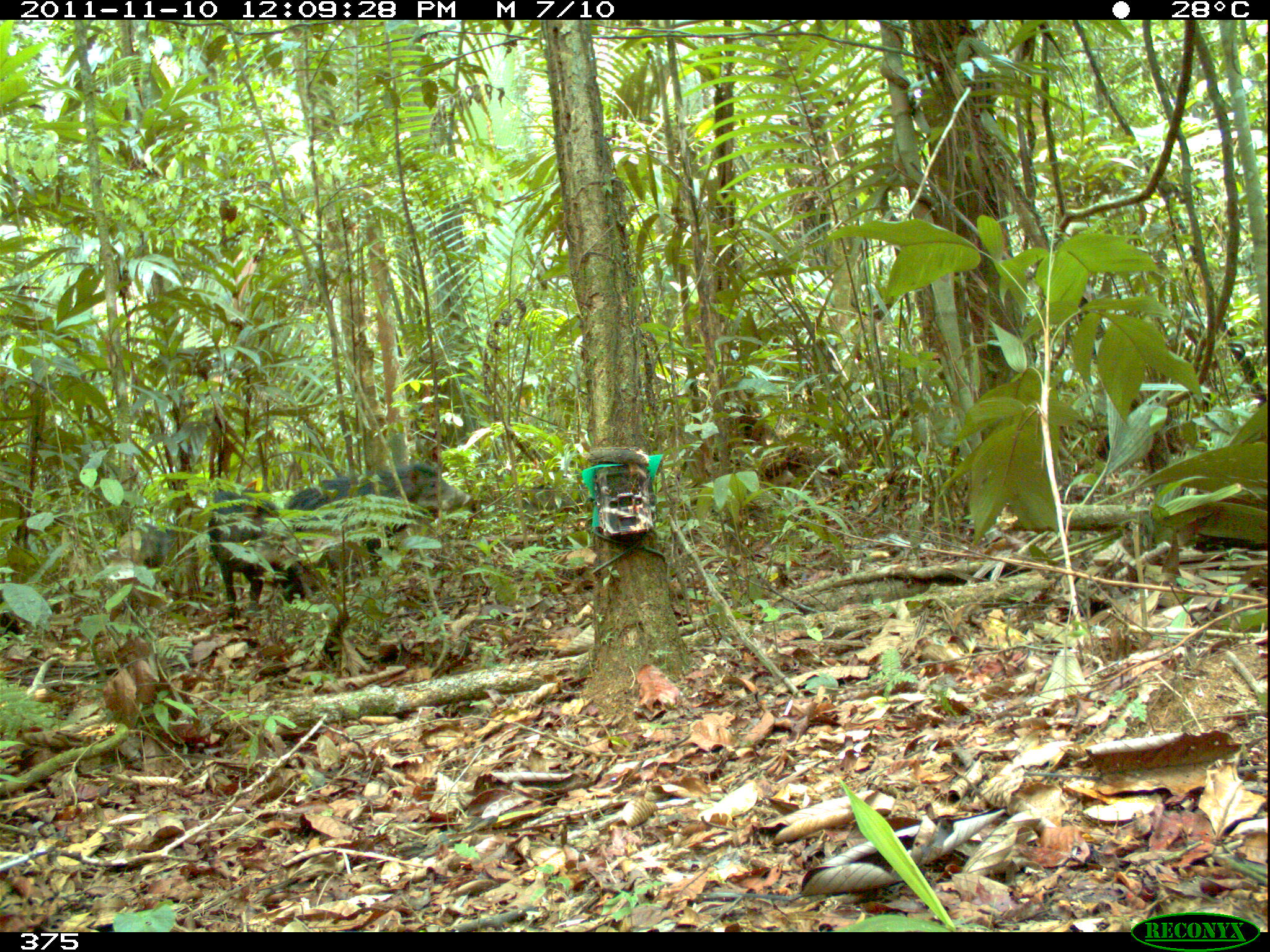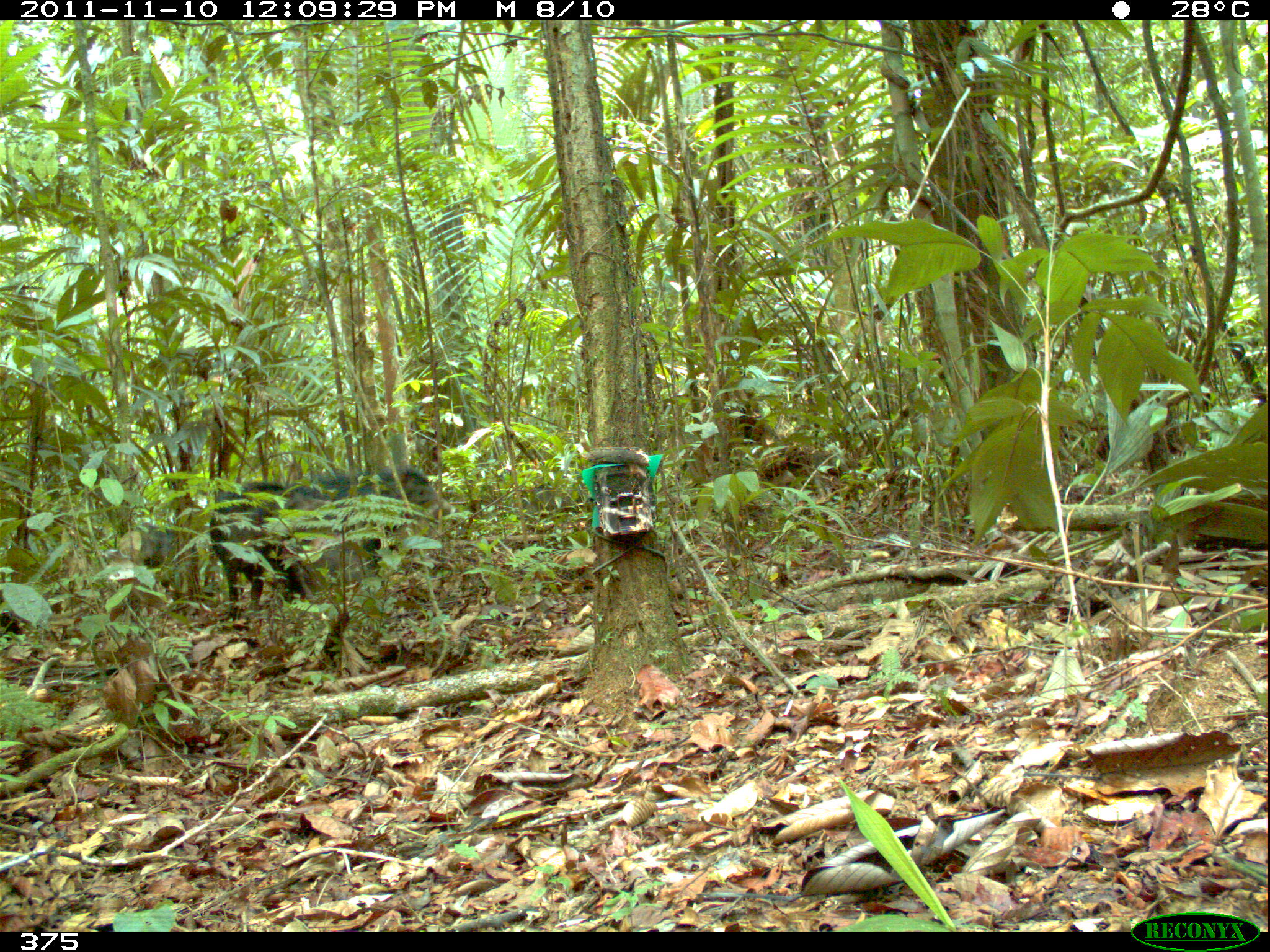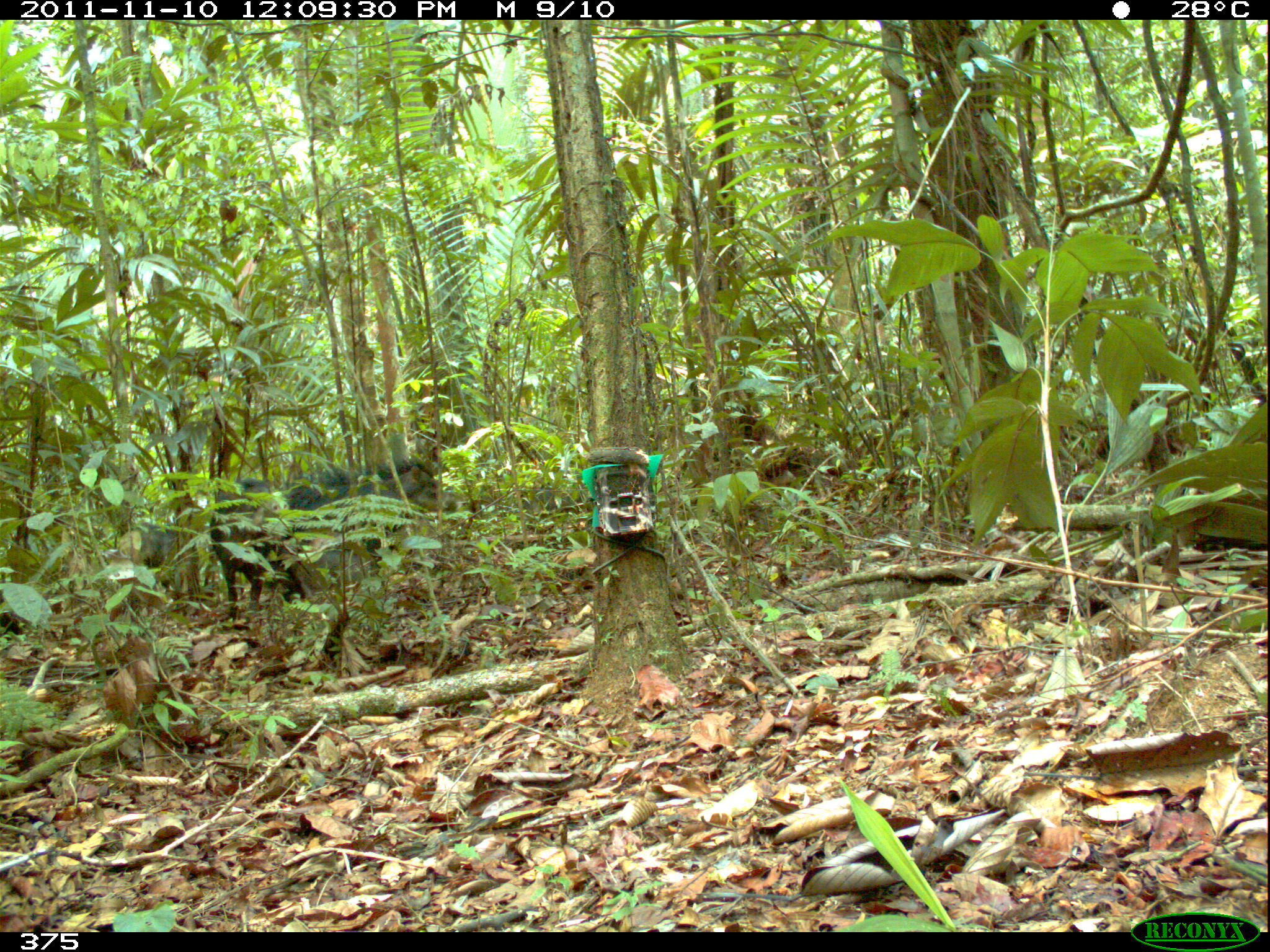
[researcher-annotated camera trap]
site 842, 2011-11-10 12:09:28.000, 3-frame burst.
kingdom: Animalia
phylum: Chordata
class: Mammalia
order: Artiodactyla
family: Tayassuidae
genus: Tayassu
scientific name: Tayassu pecari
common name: white-lipped peccary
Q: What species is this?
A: Tayassu pecari (white-lipped peccary).